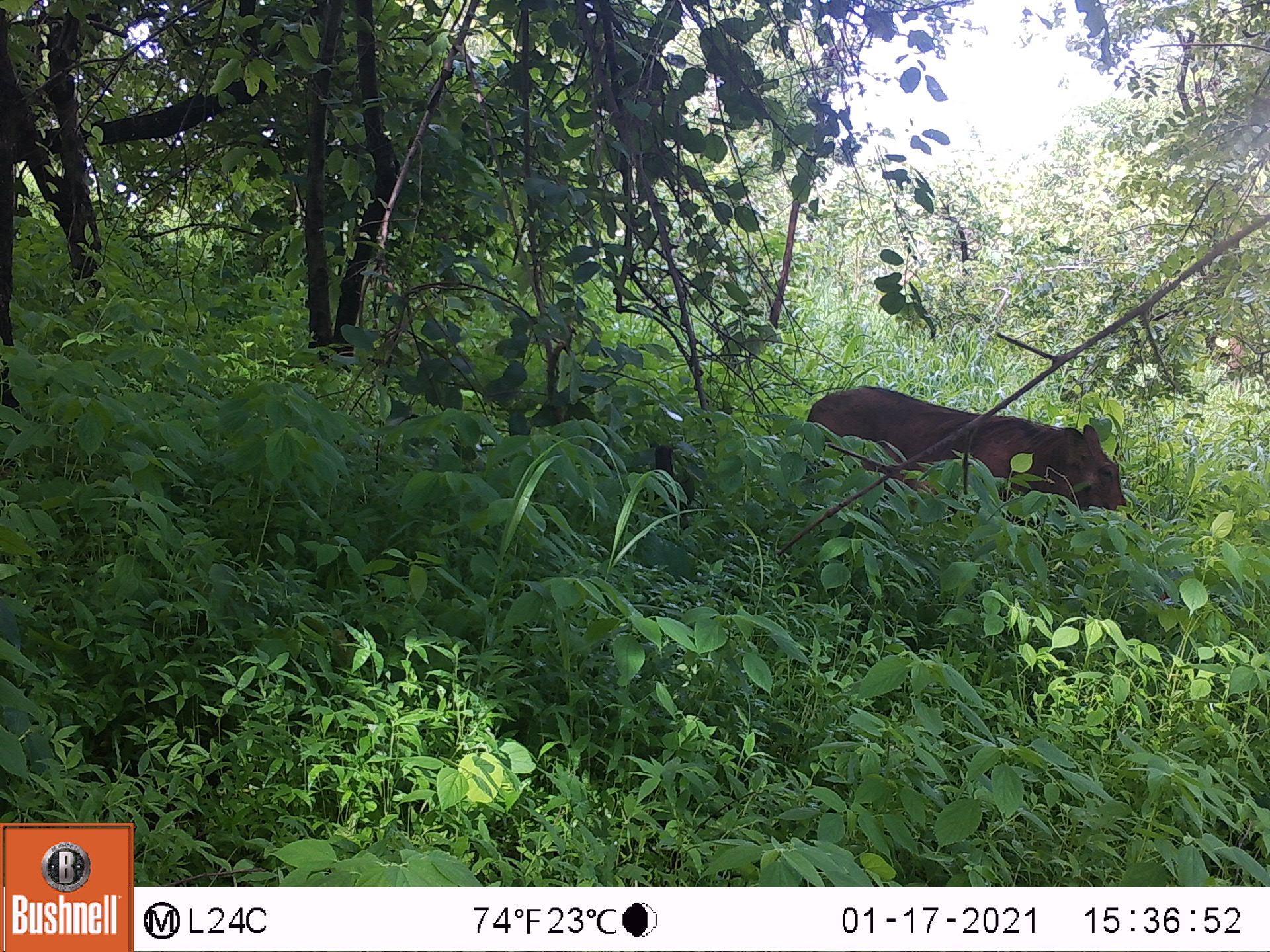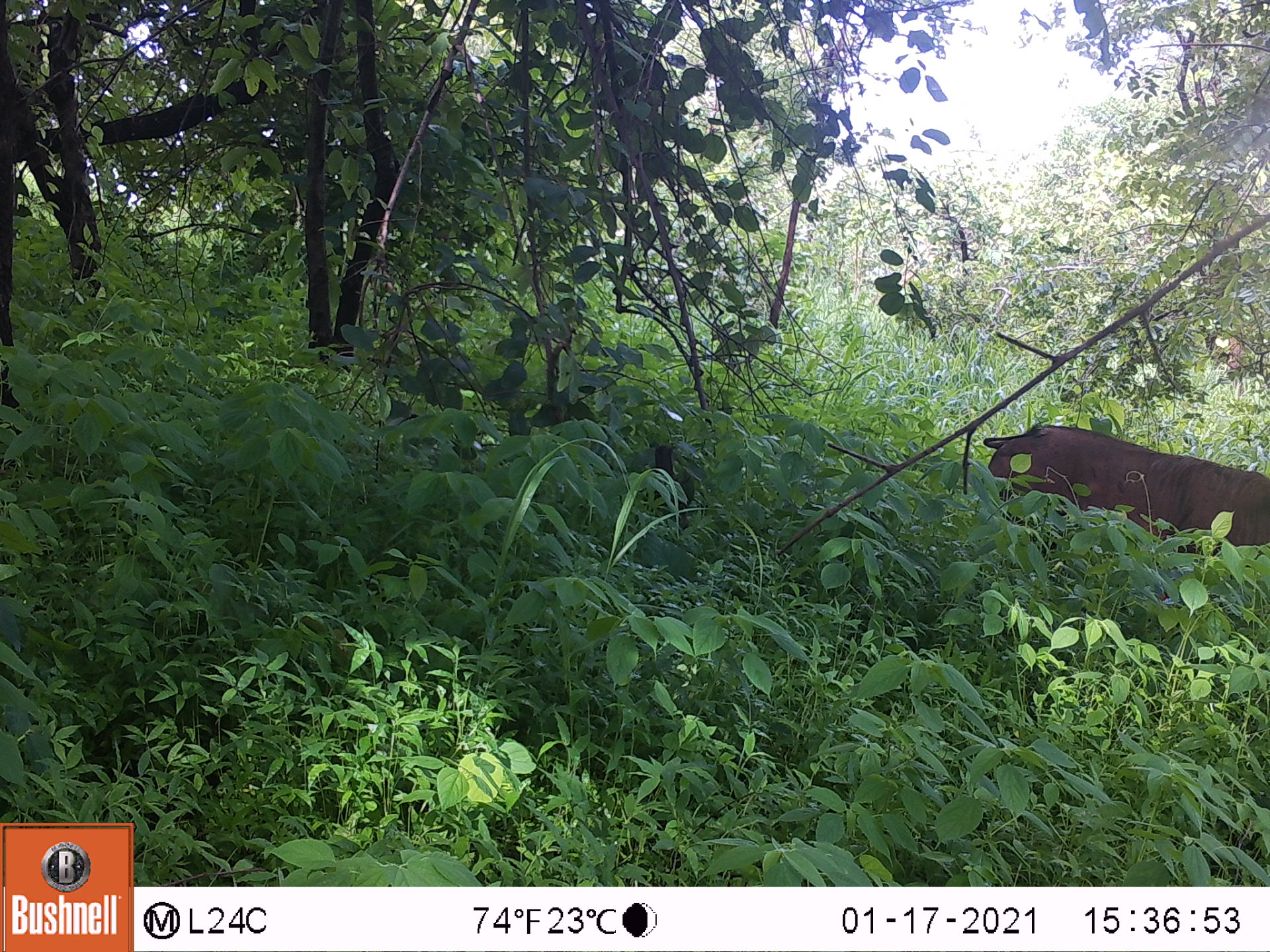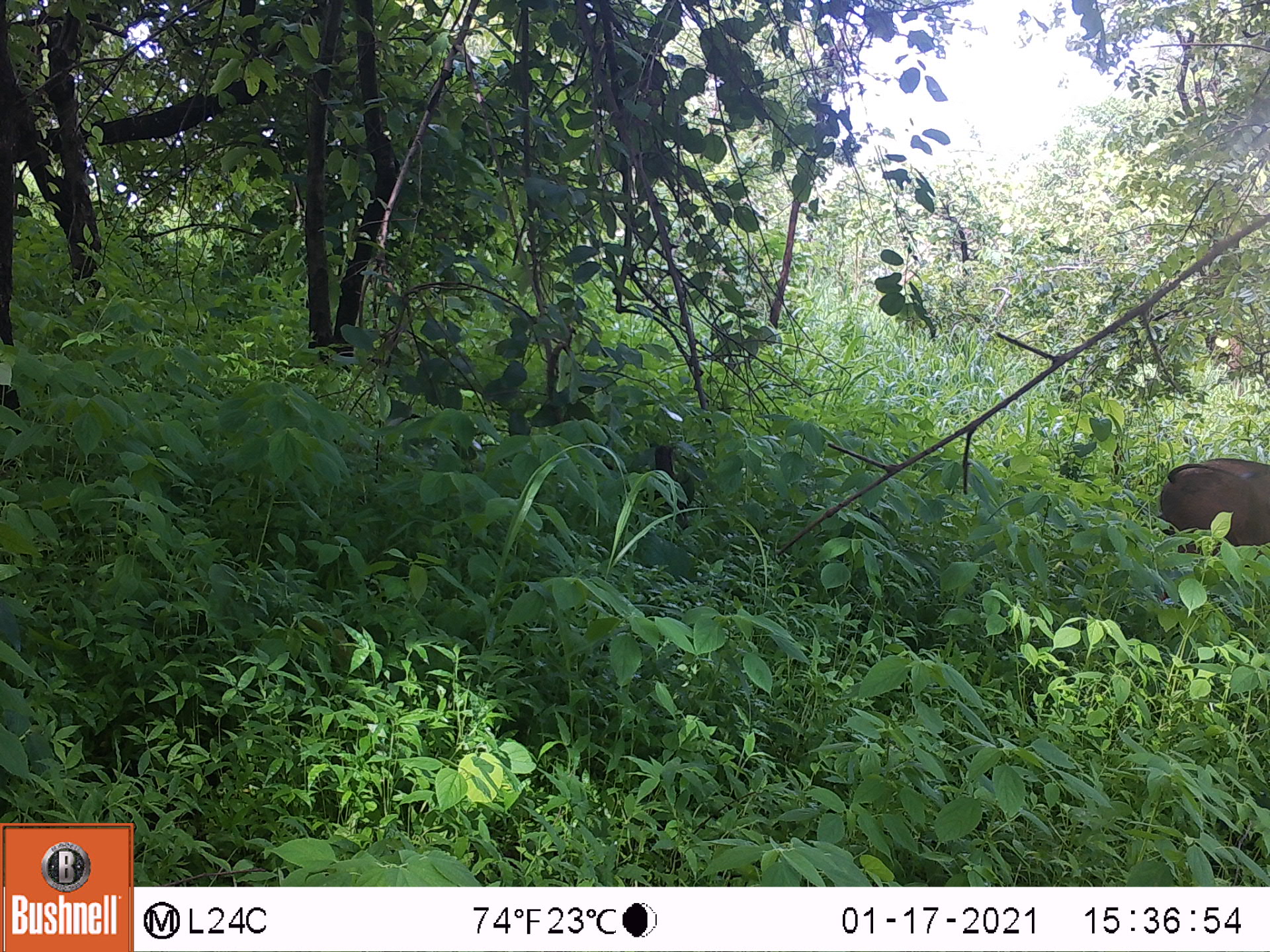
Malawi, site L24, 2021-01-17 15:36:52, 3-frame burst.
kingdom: Animalia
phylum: Chordata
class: Mammalia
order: Artiodactyla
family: Suidae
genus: Phacochoerus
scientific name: Phacochoerus africanus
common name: common warthog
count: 1